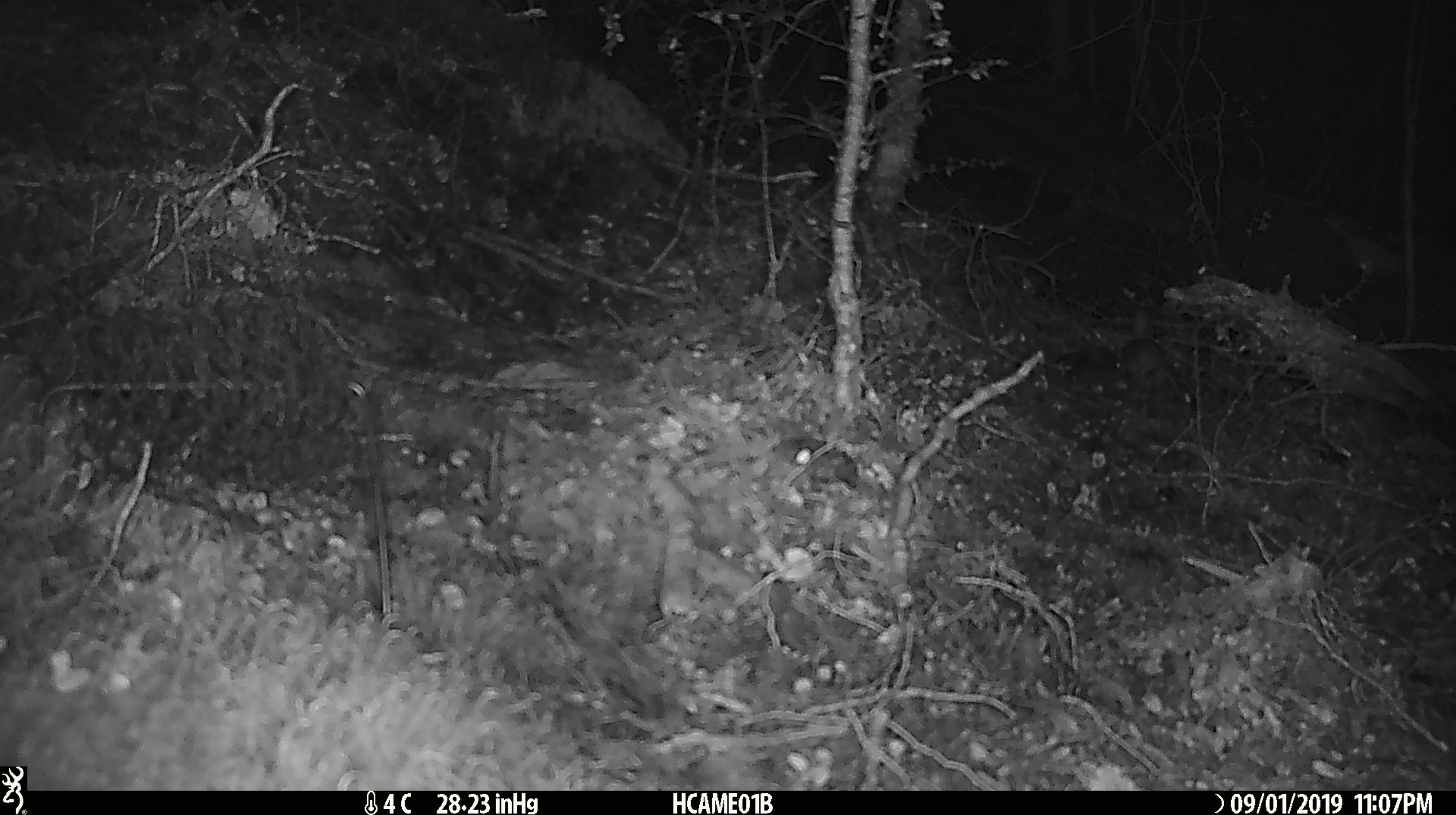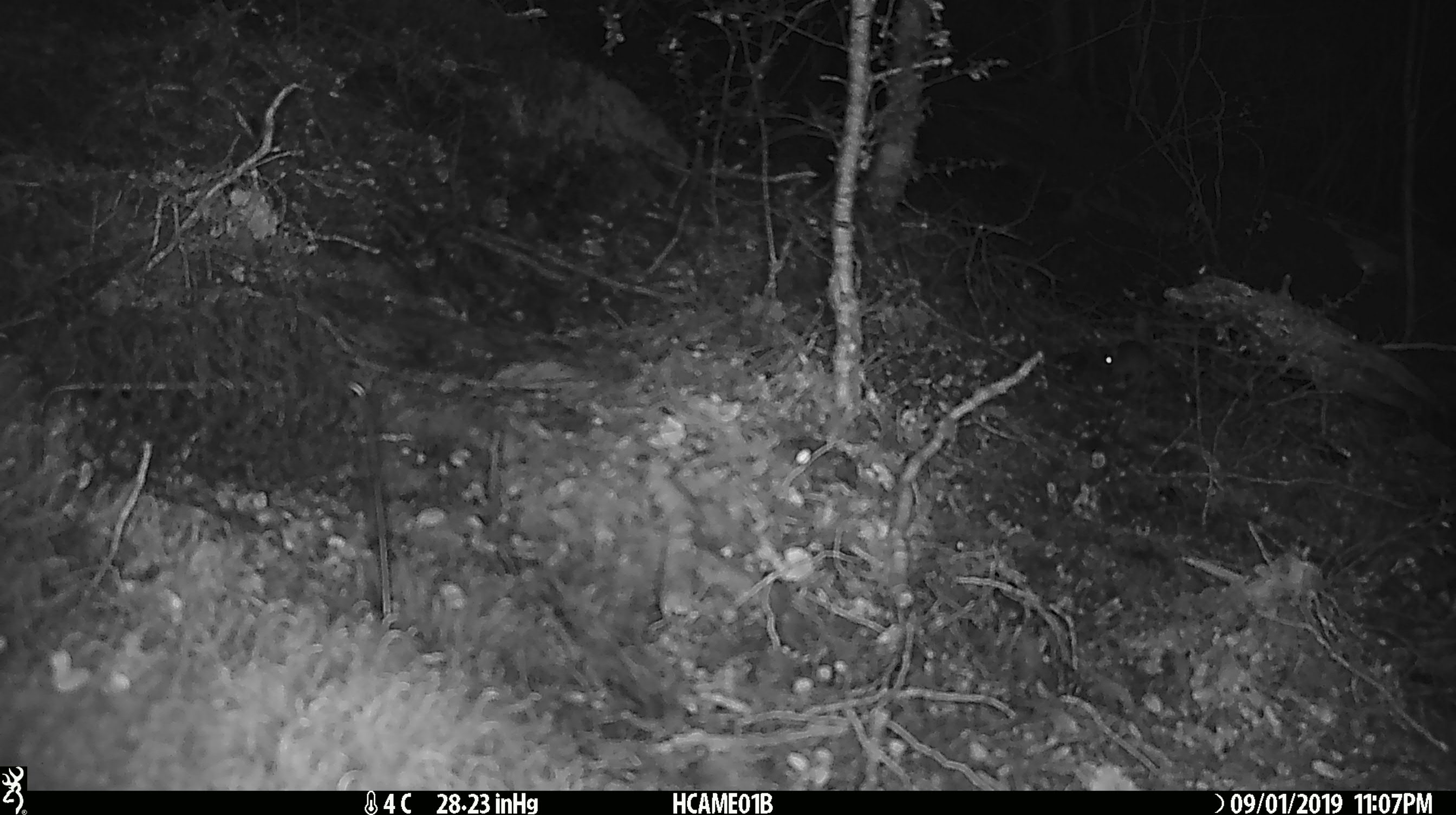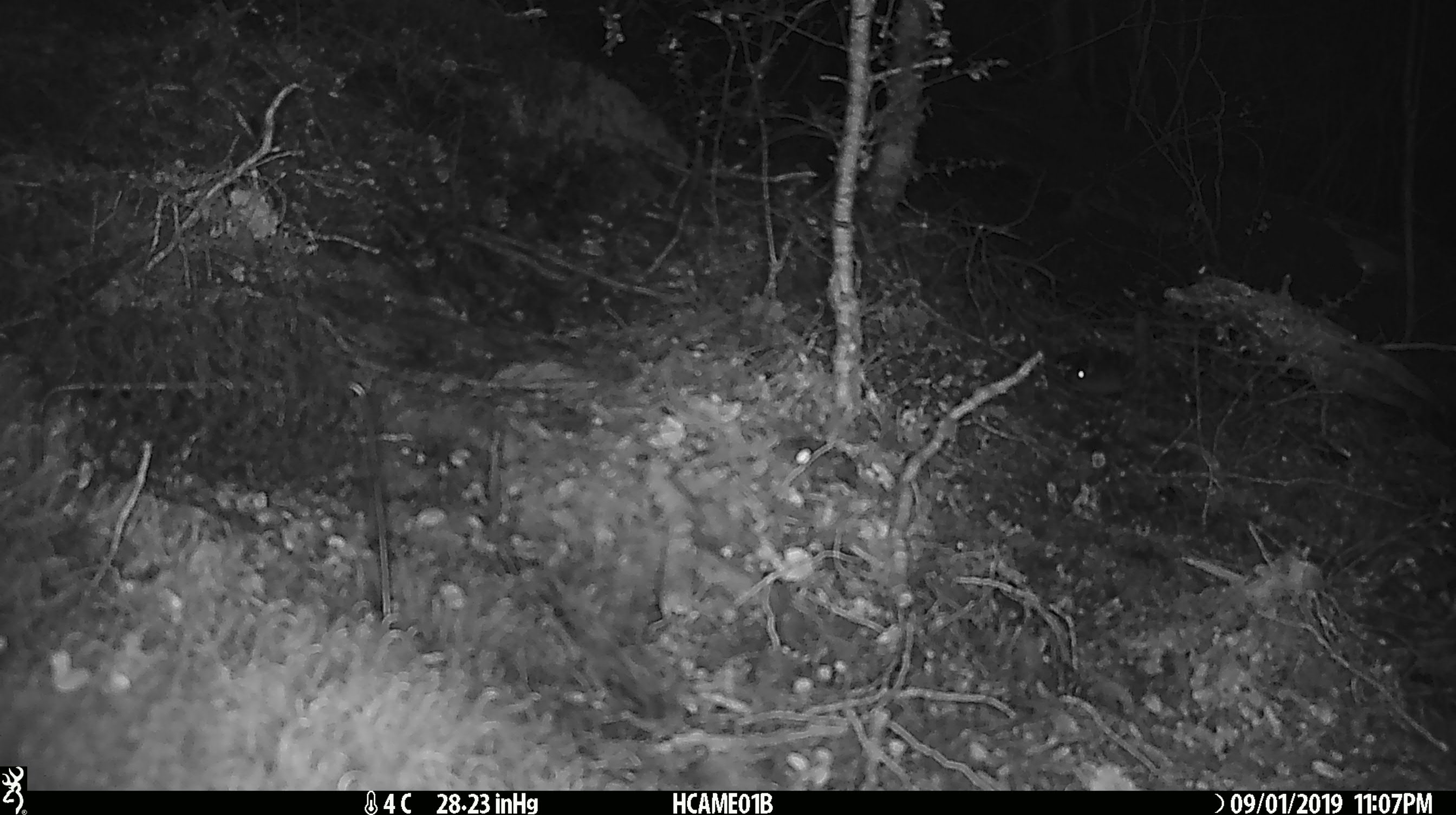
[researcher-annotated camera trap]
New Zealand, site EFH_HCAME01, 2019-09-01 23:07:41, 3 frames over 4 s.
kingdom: Animalia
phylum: Chordata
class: Mammalia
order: Rodentia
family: Muridae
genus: Mus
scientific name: Mus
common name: mouse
Mouse (Mus).